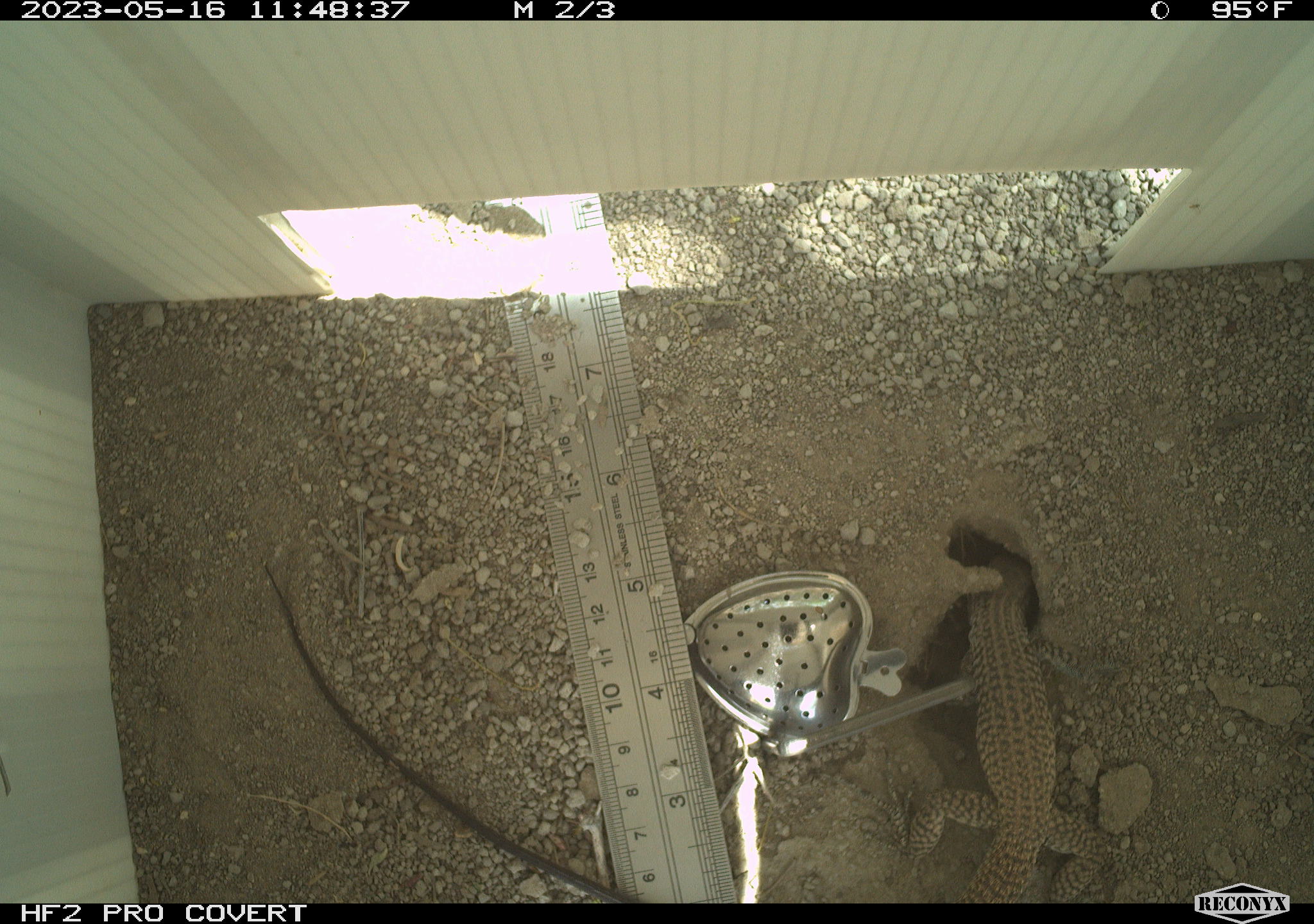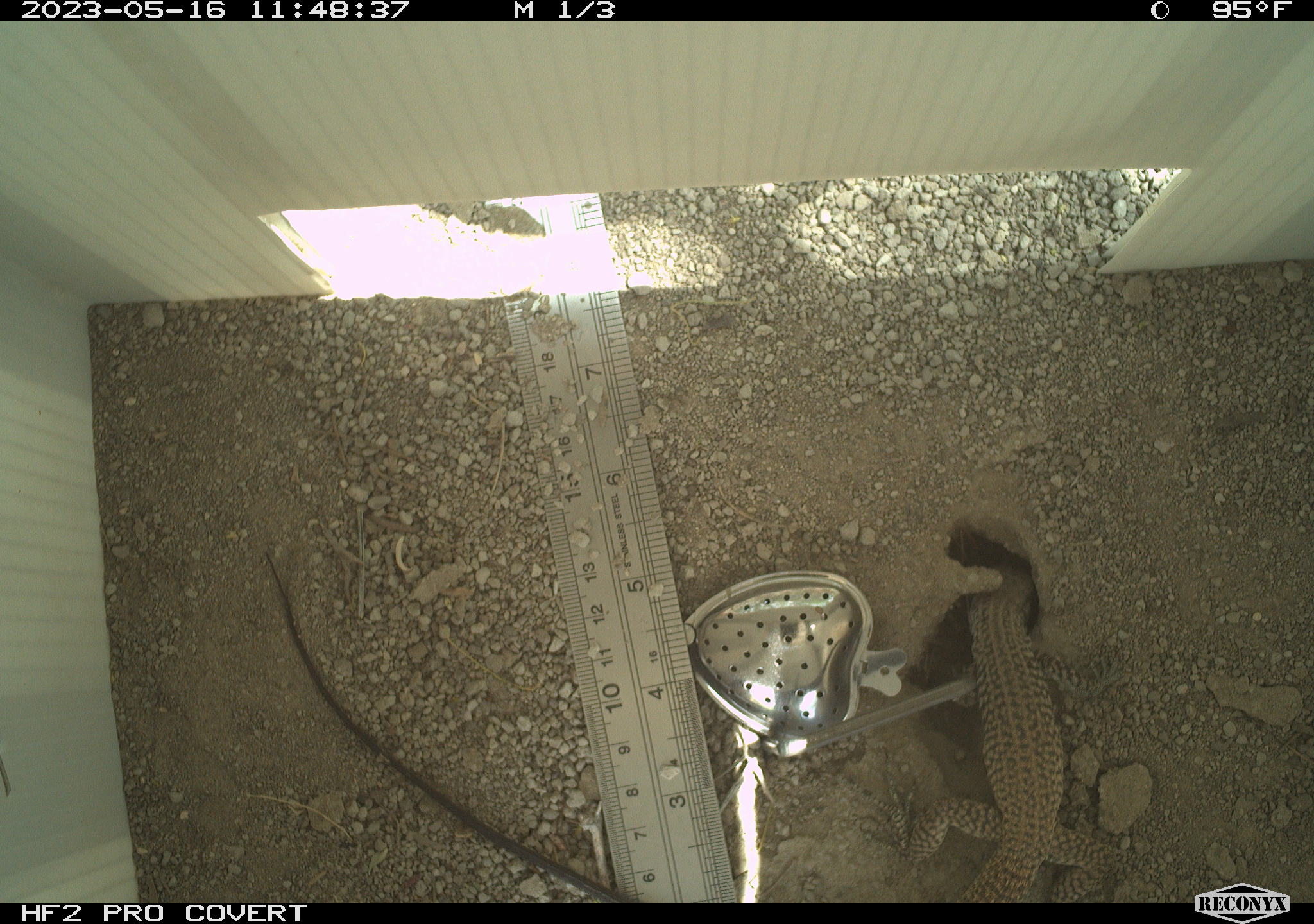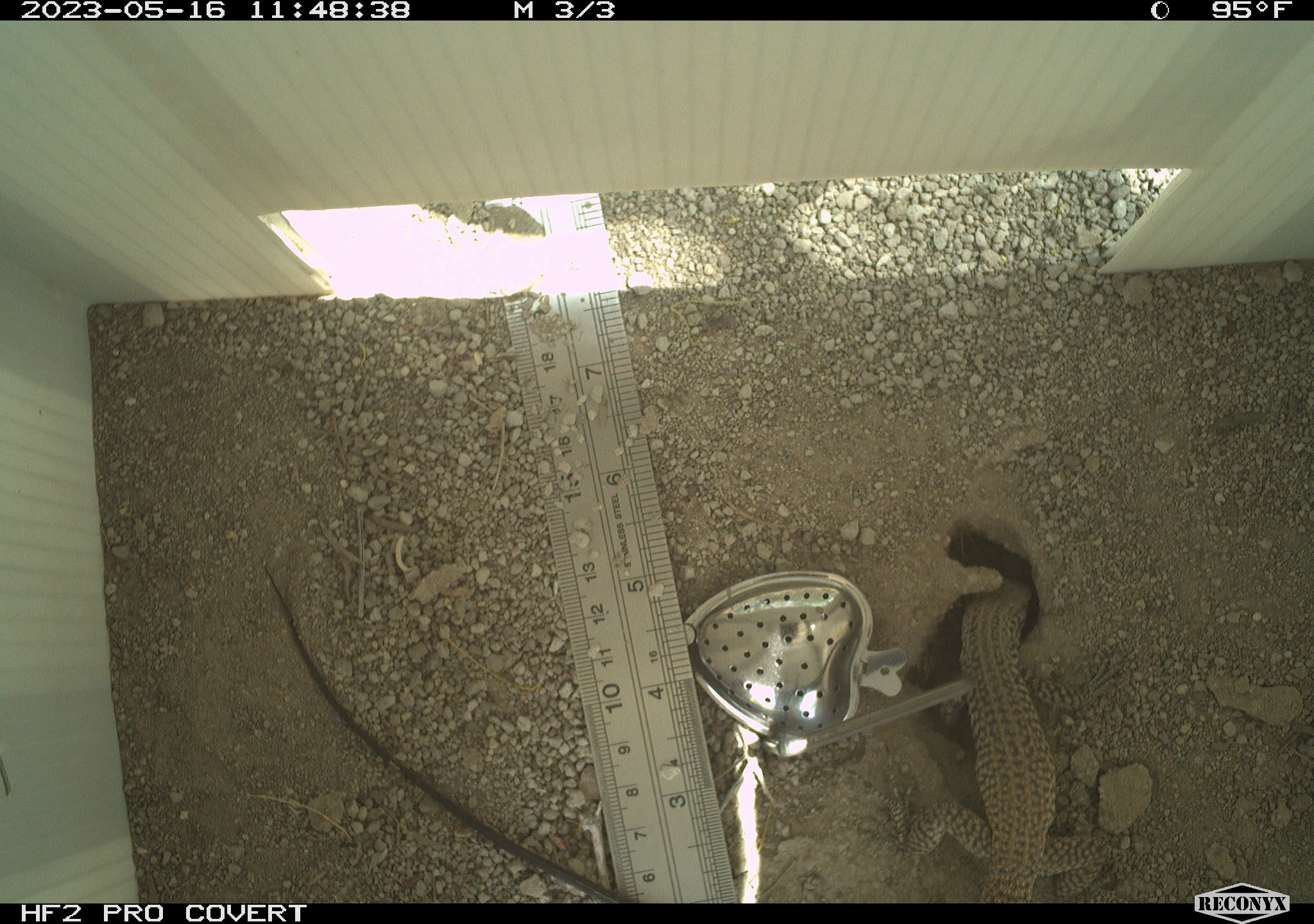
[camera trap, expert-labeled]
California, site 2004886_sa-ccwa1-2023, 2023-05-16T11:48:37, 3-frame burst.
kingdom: Animalia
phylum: Chordata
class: Reptilia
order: Squamata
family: Teiidae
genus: Aspidoscelis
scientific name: Aspidoscelis tigris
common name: western whiptail